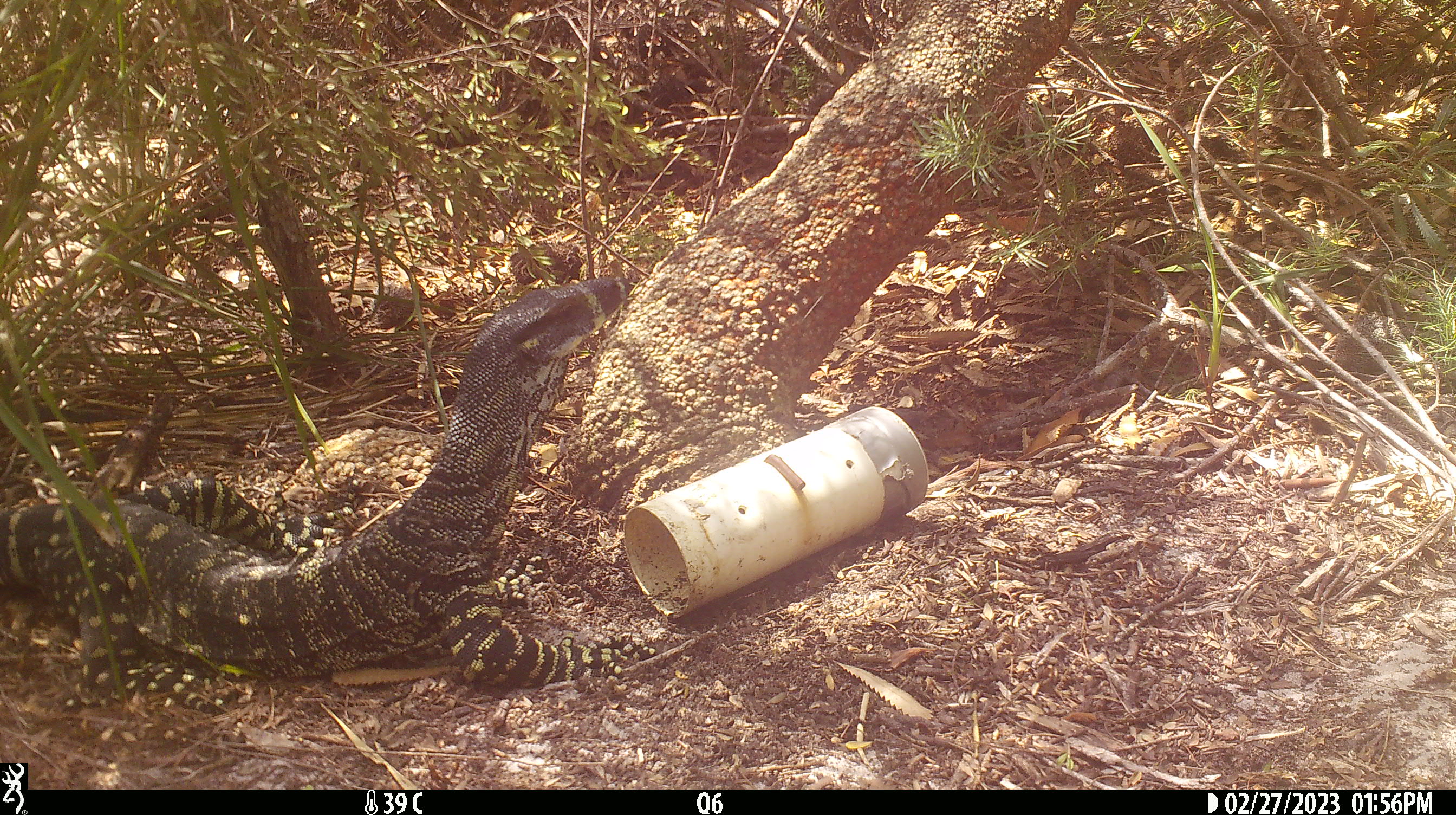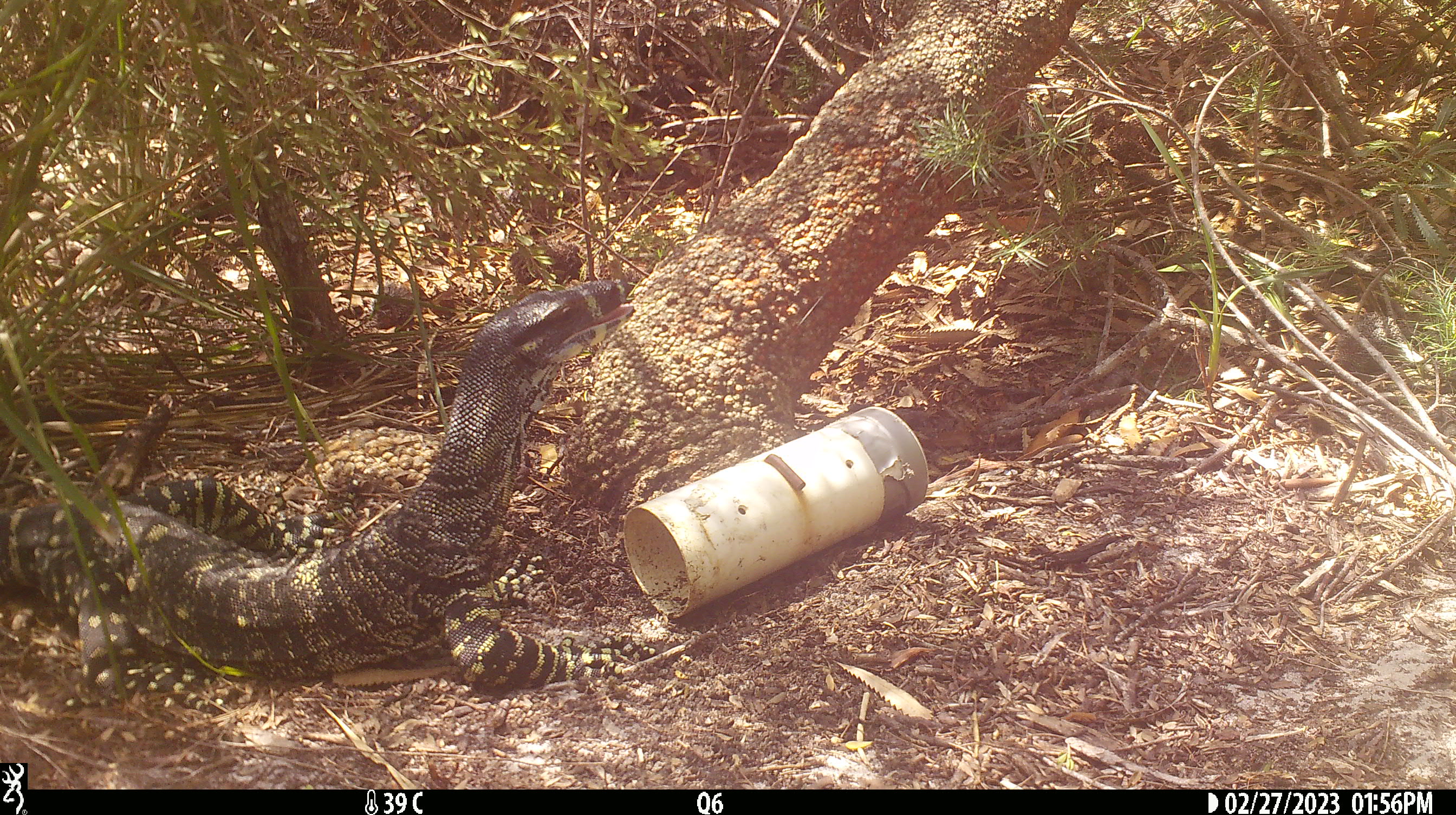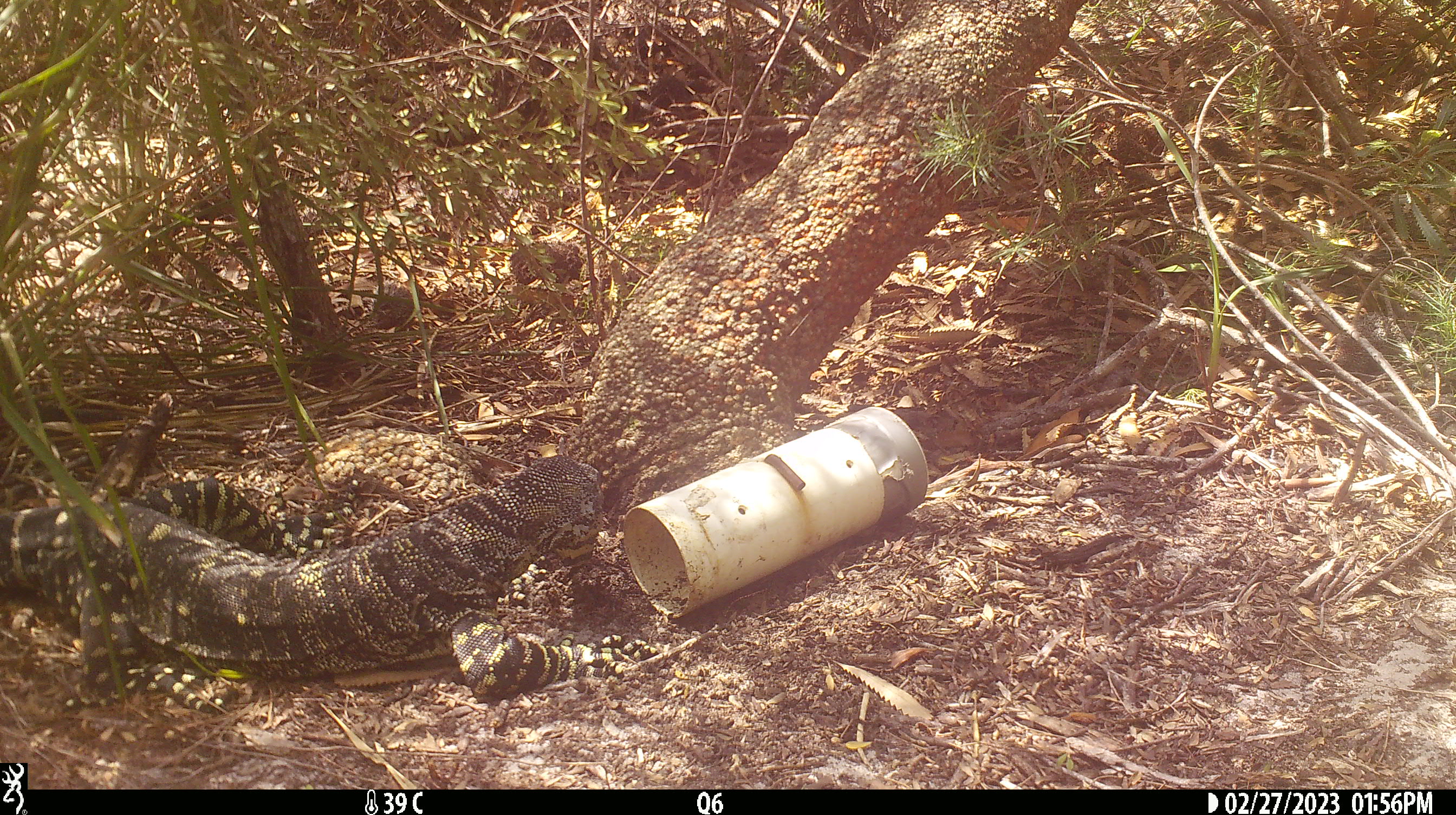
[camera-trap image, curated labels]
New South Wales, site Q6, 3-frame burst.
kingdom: Animalia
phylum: Chordata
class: Reptilia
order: Squamata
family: Varanidae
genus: Varanus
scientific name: Varanus varius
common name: lace monitor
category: goanna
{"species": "goanna (lace monitor) (Varanus varius)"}